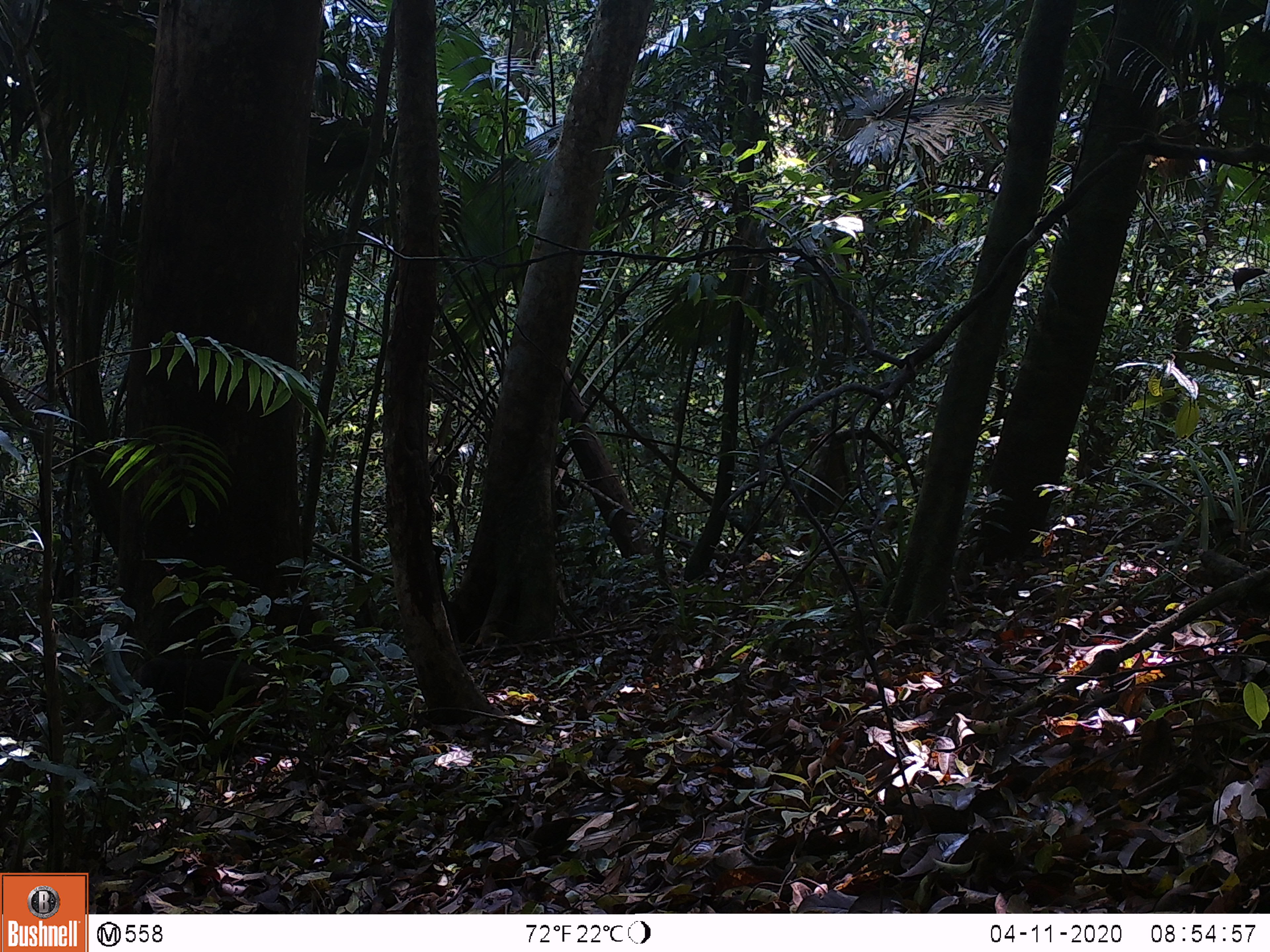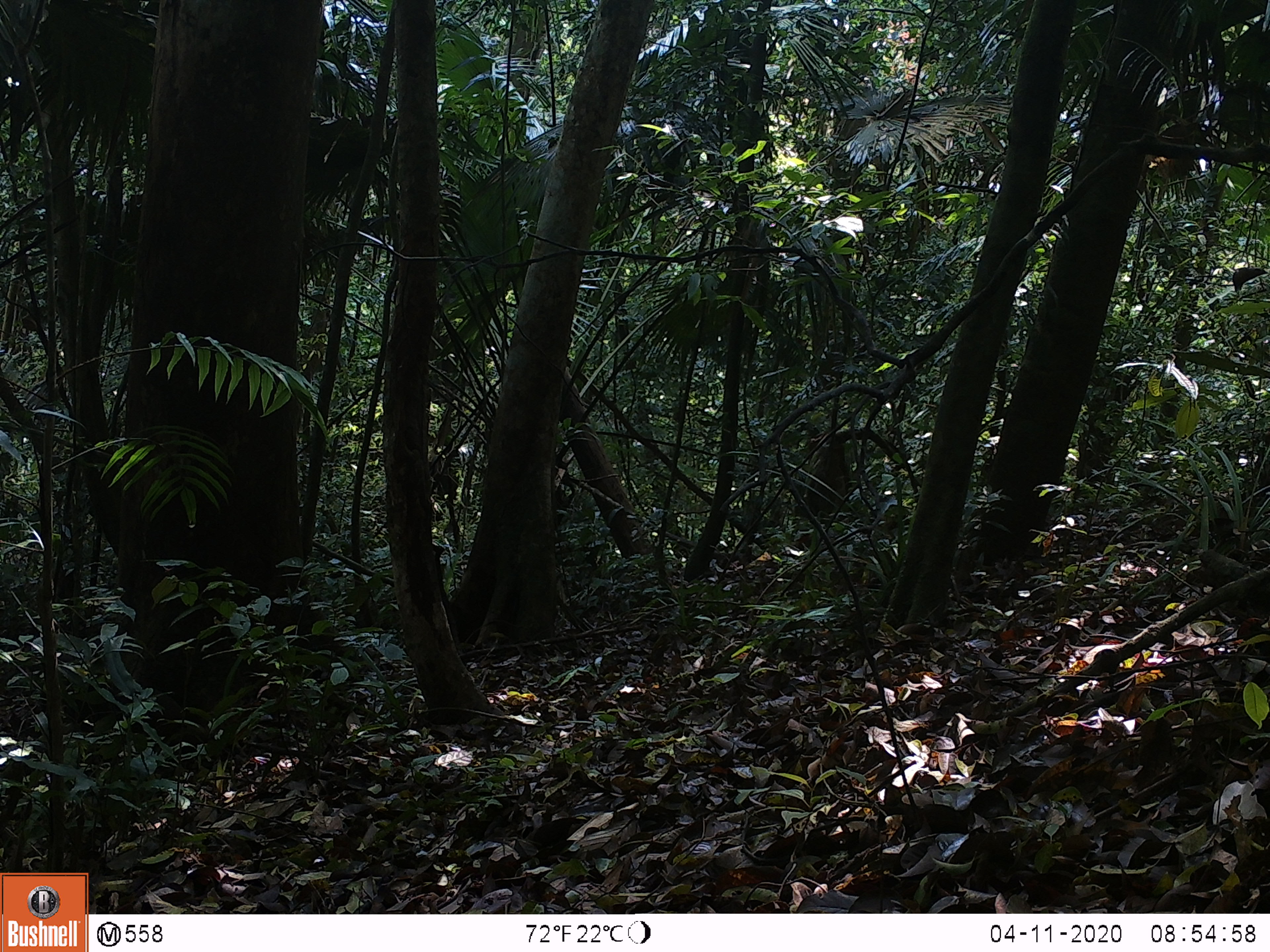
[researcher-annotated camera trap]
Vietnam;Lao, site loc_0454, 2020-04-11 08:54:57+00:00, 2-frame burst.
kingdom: Animalia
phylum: Chordata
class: Mammalia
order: Primates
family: Cercopithecidae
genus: Macaca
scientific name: Macaca arctoides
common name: stump-tailed macaque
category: stump tailed macaque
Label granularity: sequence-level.